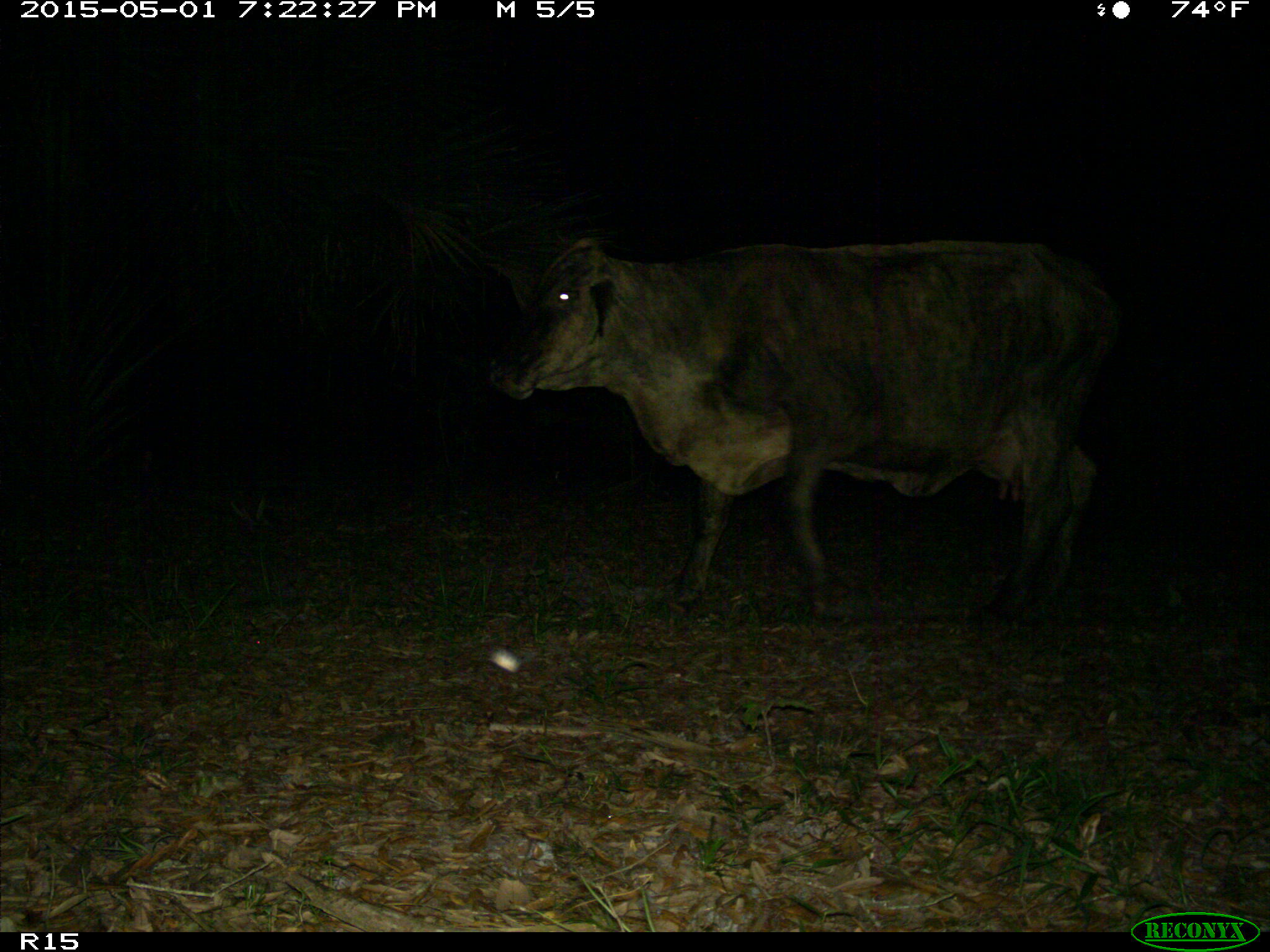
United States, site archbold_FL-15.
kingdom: Animalia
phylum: Chordata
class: Mammalia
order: Artiodactyla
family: Bovidae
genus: Bos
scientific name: Bos taurus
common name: domestic cow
Bos taurus (domestic cow).